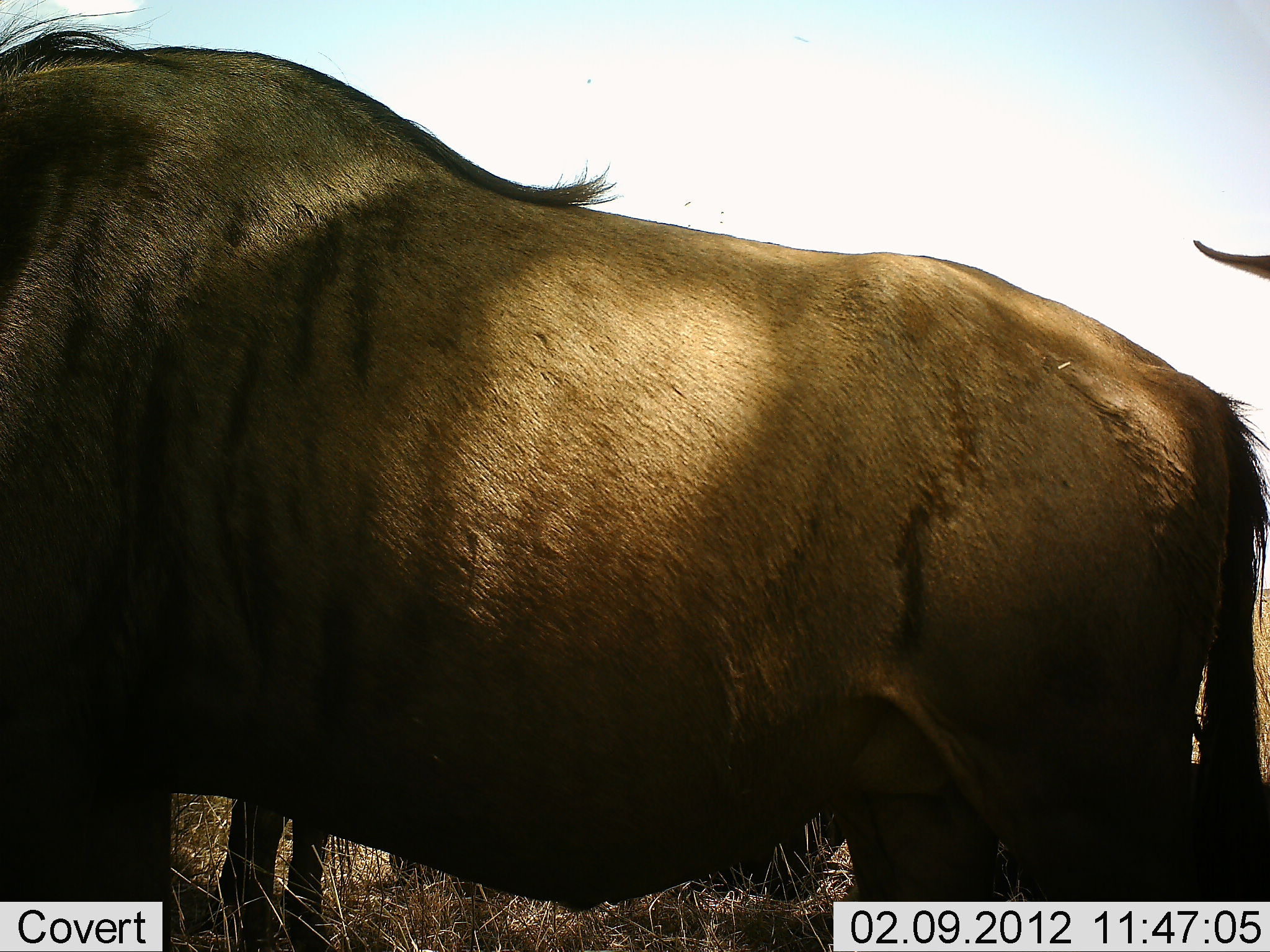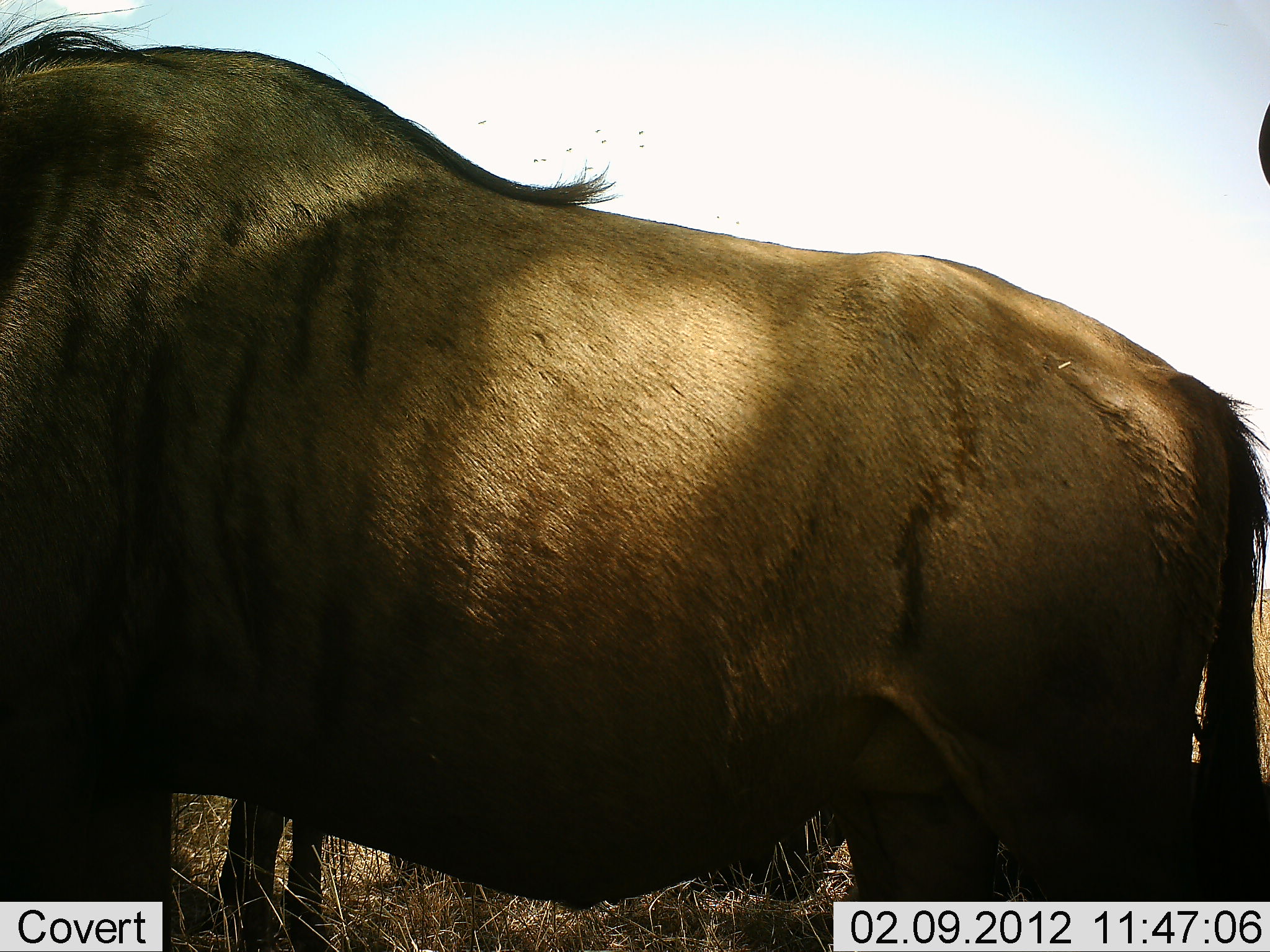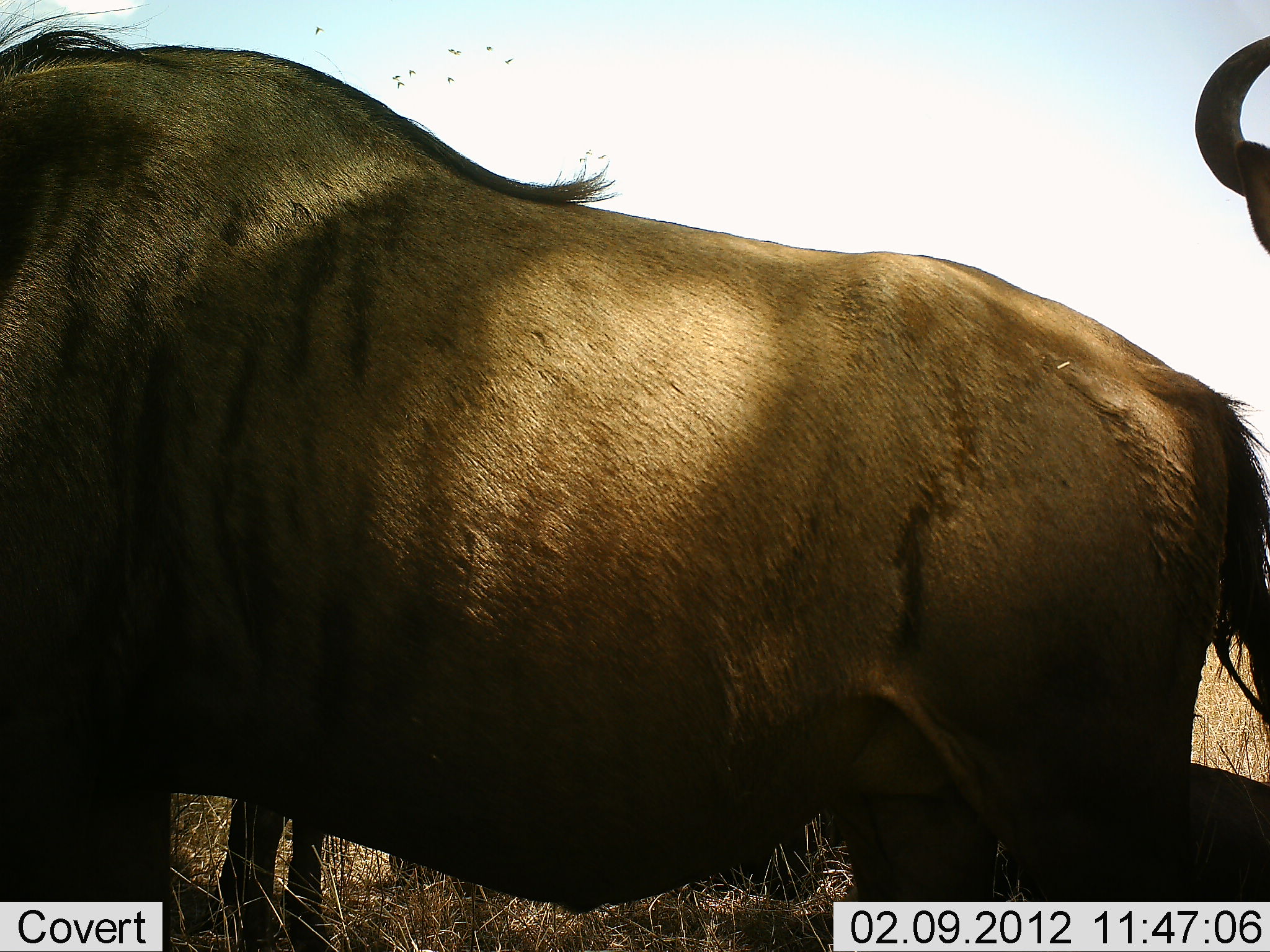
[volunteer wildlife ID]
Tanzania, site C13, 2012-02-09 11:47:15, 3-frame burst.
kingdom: Animalia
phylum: Chordata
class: Mammalia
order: Artiodactyla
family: Bovidae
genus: Connochaetes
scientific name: Connochaetes taurinus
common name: blue wildebeest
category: wildebeest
Wildebeest (blue wildebeest) (Connochaetes taurinus), count 3. Behavior (volunteer vote fractions): standing 94%, resting 0%, moving 6%, interacting 0%. Young present (vote fraction): 0%. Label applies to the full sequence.